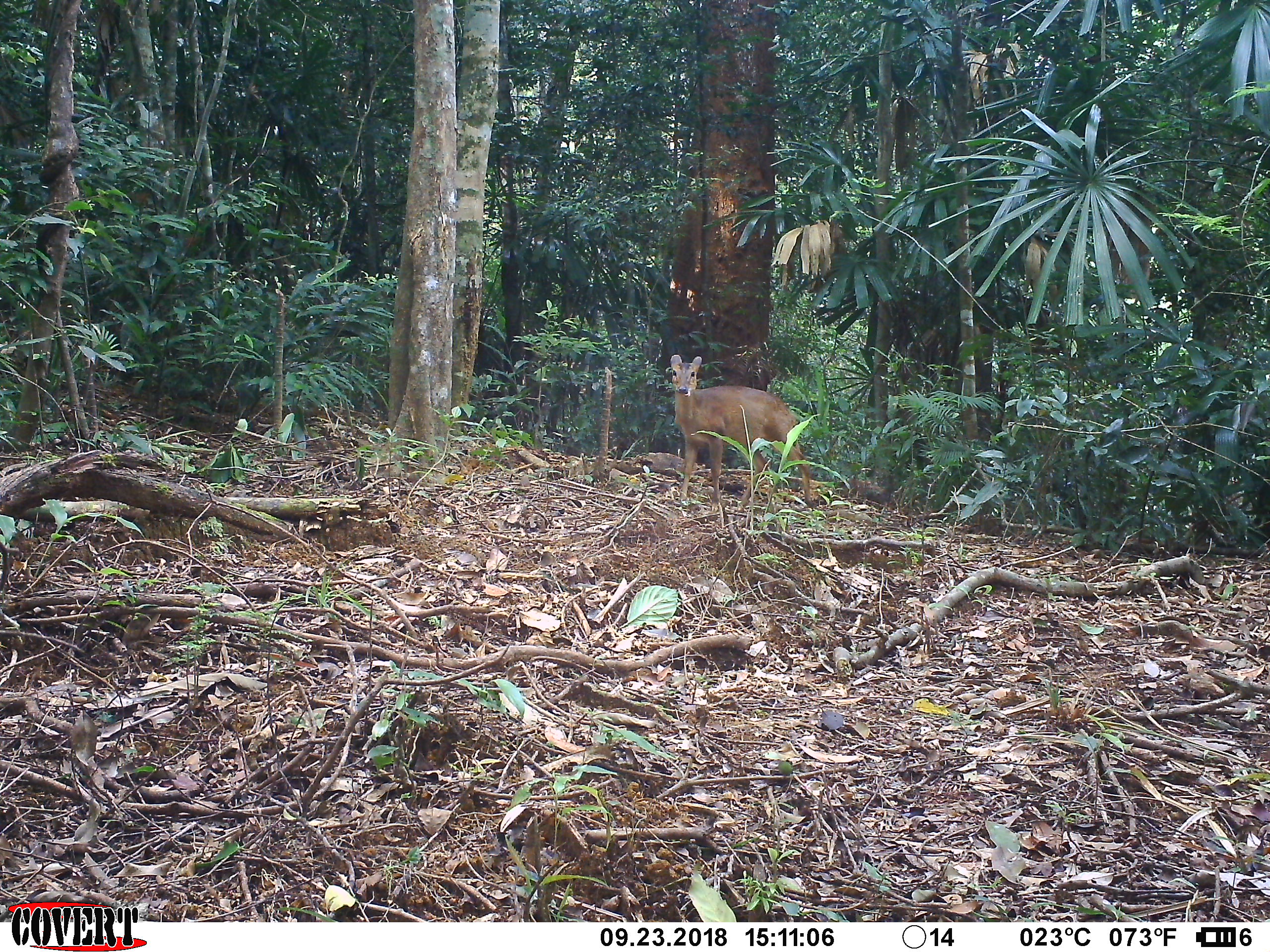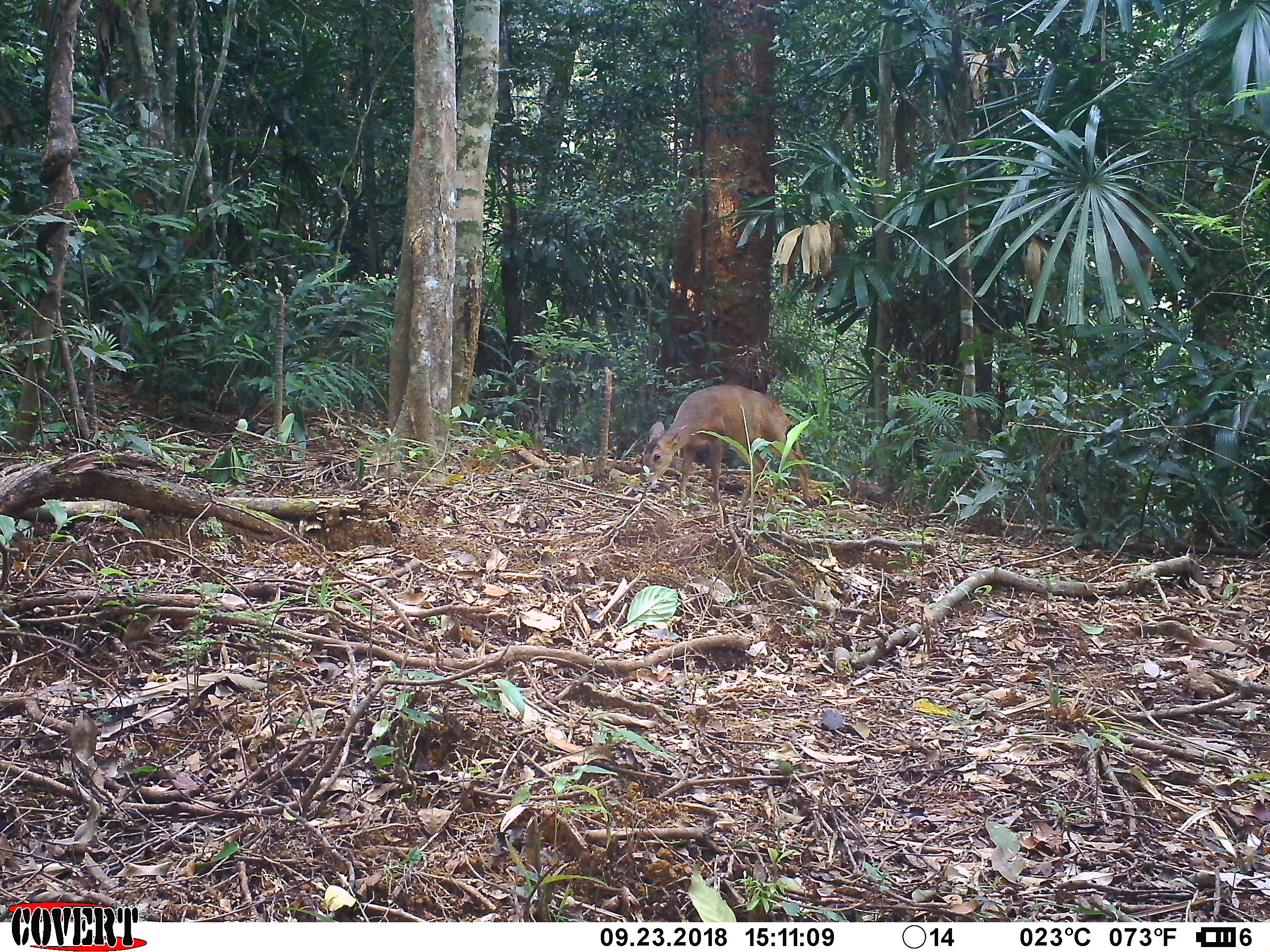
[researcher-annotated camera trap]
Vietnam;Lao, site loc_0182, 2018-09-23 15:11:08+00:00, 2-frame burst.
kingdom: Animalia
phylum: Chordata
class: Mammalia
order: Artiodactyla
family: Cervidae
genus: Muntiacus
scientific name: Muntiacus vuquangensis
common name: large-antlered muntjac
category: large antlered muntjac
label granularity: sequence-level